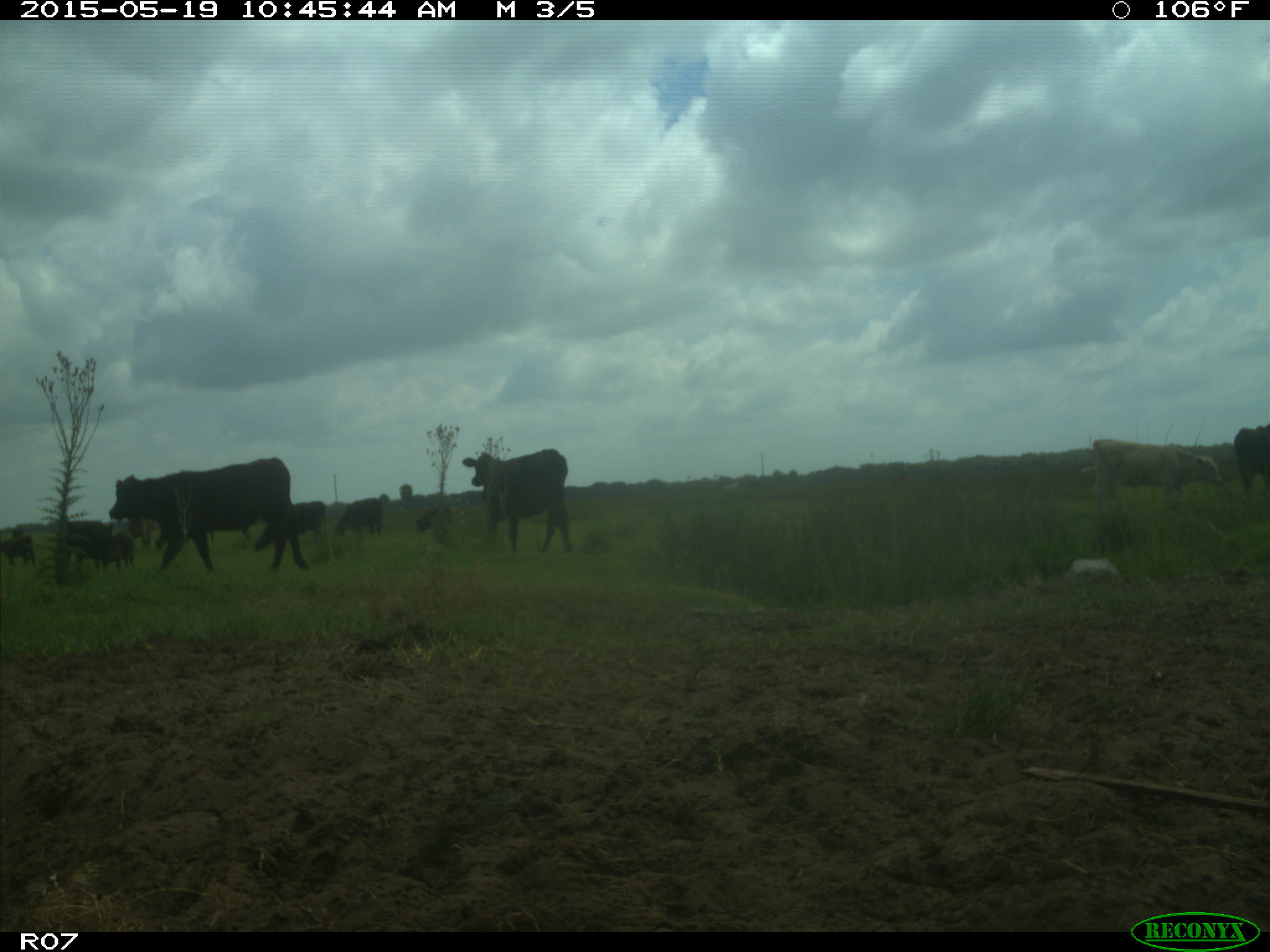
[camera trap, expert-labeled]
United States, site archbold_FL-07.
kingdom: Animalia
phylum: Chordata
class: Mammalia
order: Artiodactyla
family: Bovidae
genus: Bos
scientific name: Bos taurus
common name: domestic cow